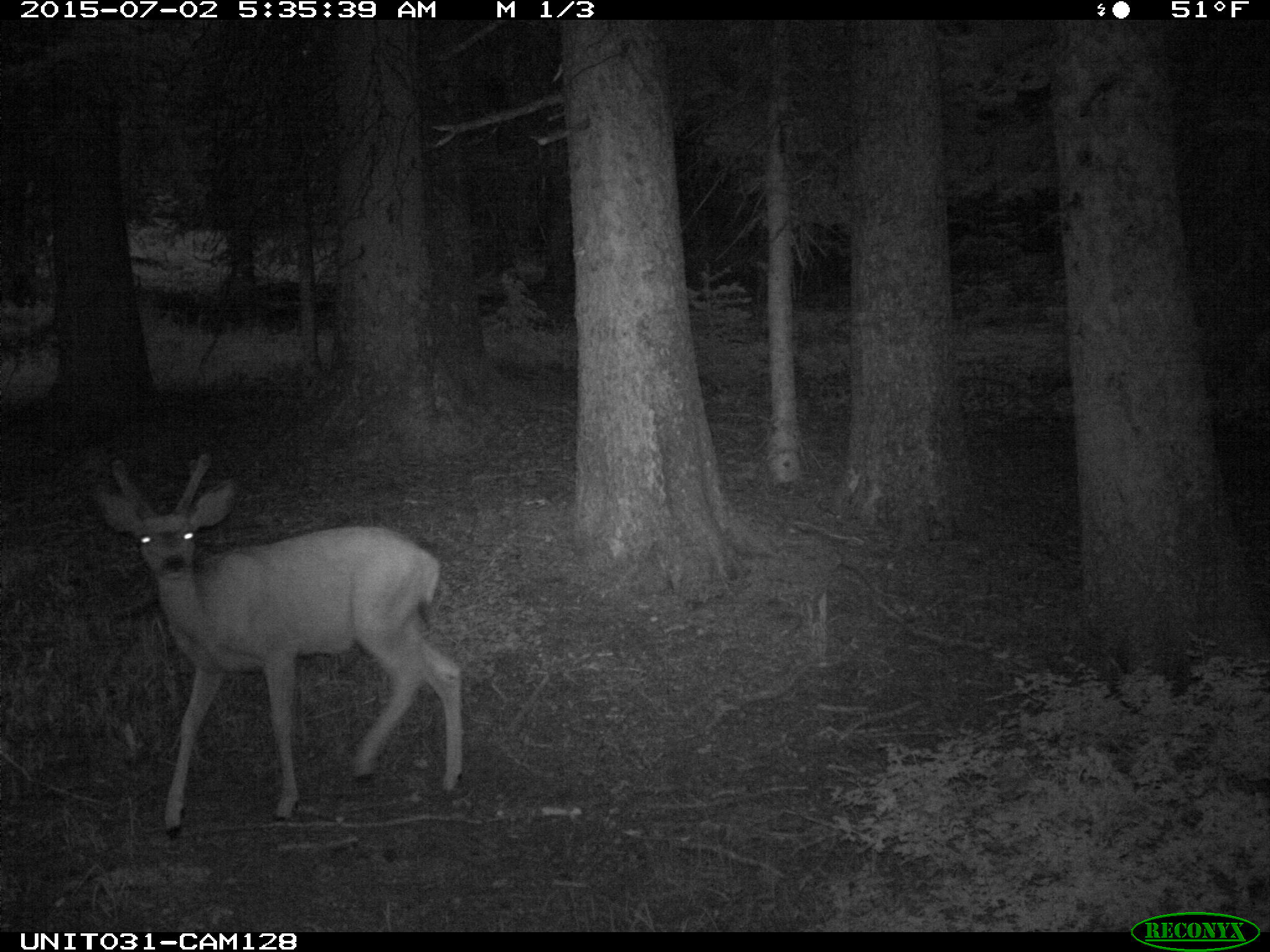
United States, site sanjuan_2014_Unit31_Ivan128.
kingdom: Animalia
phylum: Chordata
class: Mammalia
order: Artiodactyla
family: Cervidae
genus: Odocoileus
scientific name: Odocoileus hemionus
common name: mule deer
Odocoileus hemionus (mule deer).